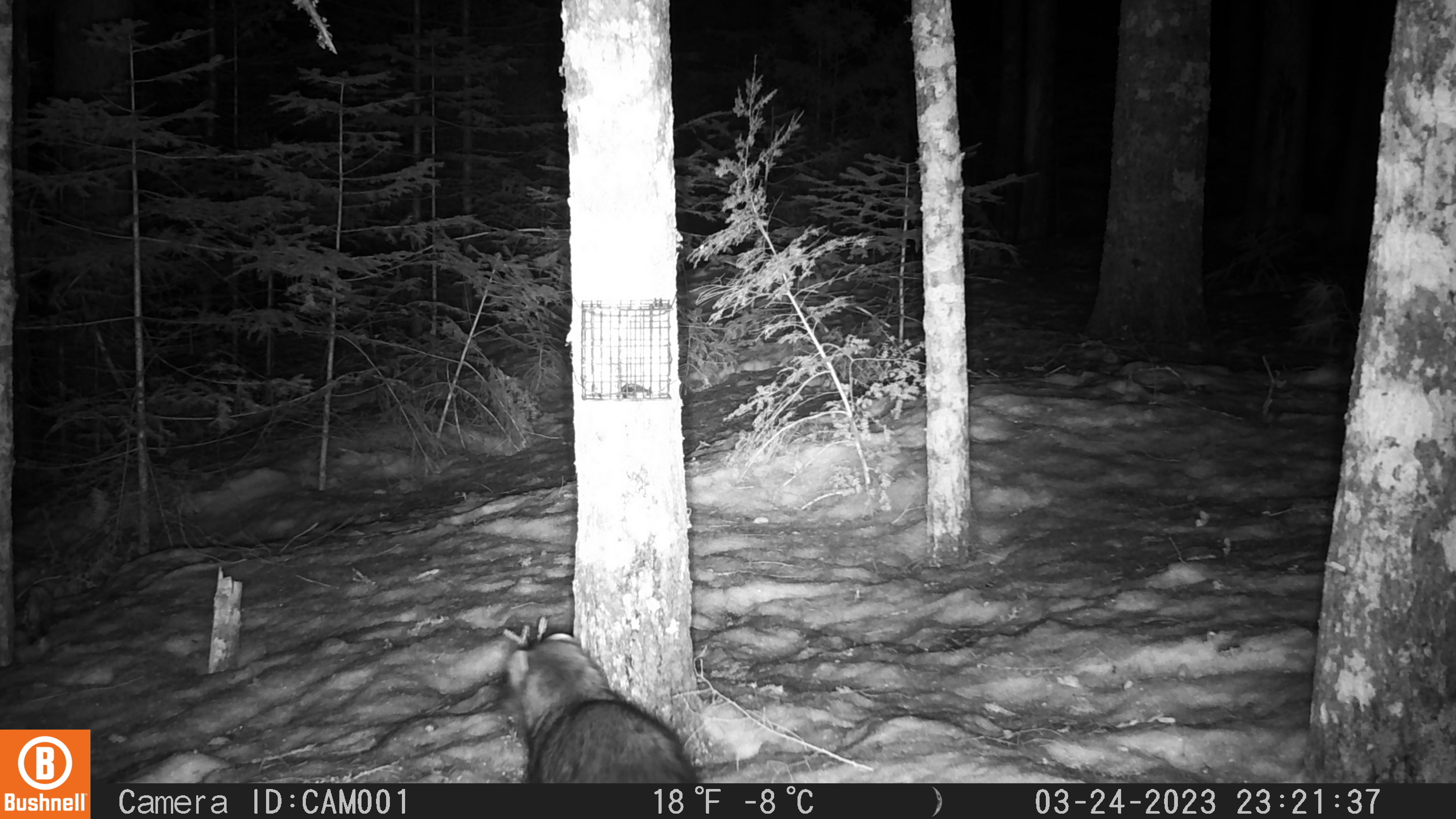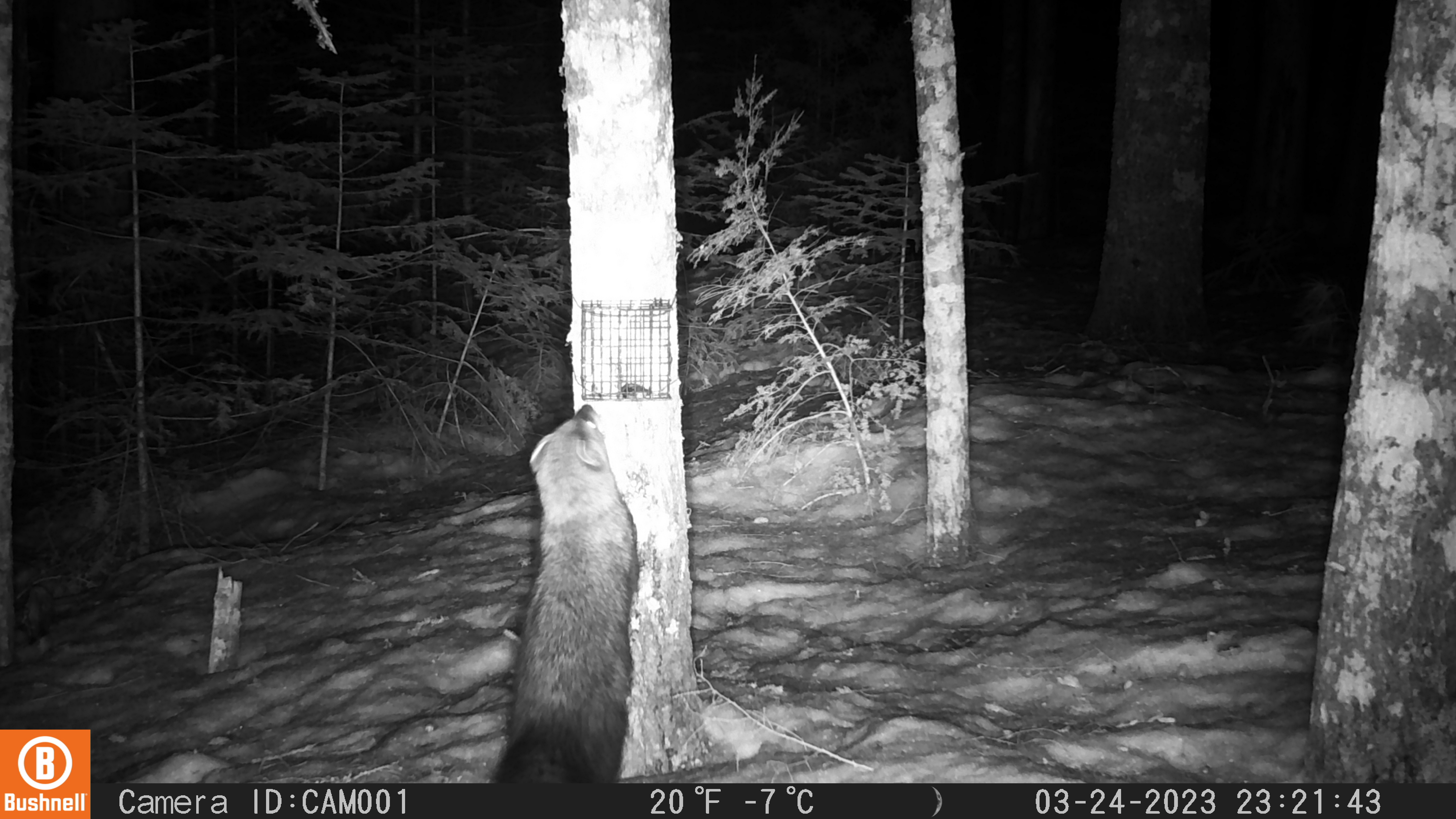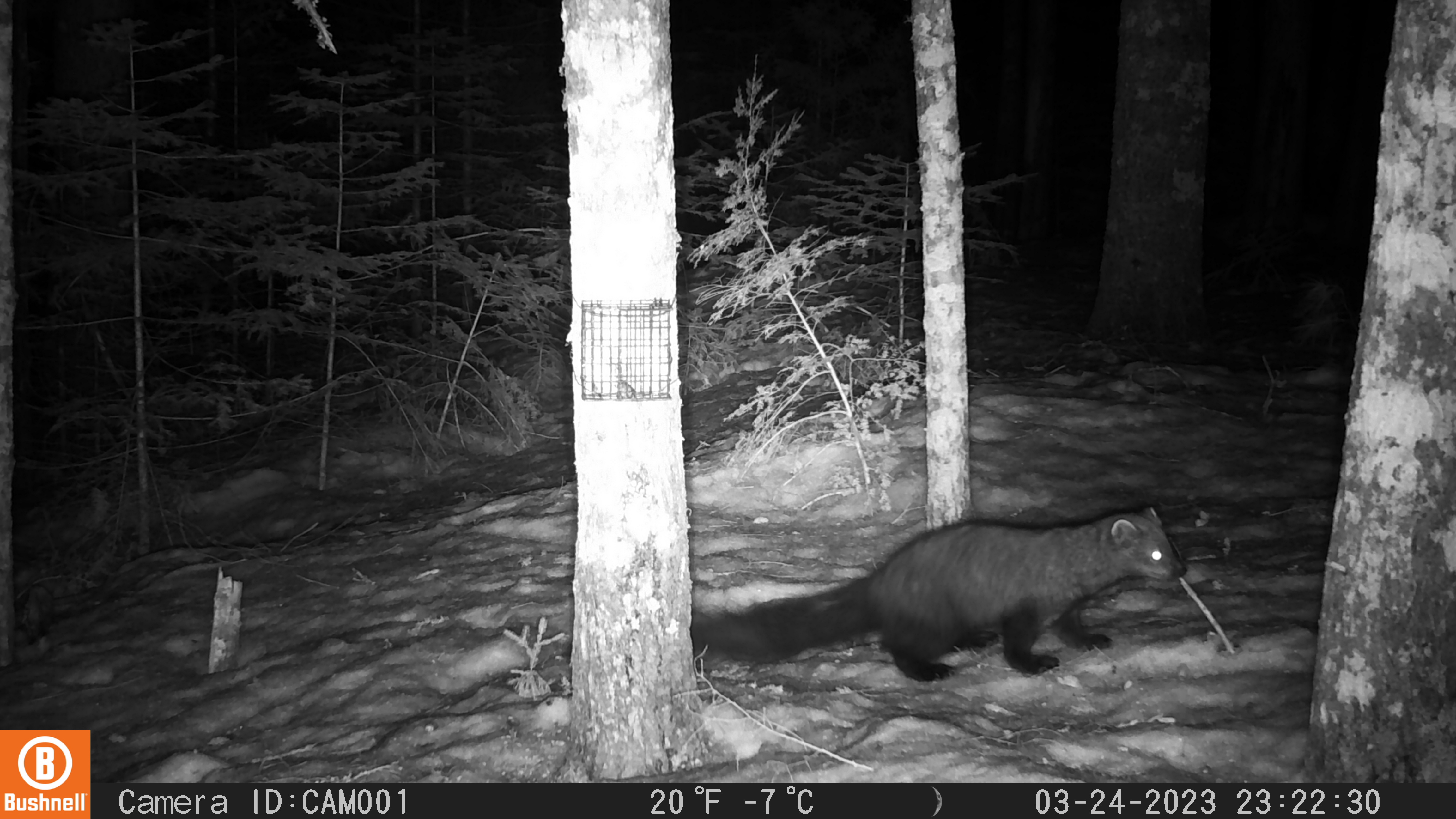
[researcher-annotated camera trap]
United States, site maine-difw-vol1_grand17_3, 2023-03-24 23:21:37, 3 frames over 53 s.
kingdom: Animalia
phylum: Chordata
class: Mammalia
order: Carnivora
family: Mustelidae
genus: Pekania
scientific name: Pekania pennanti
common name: fisher